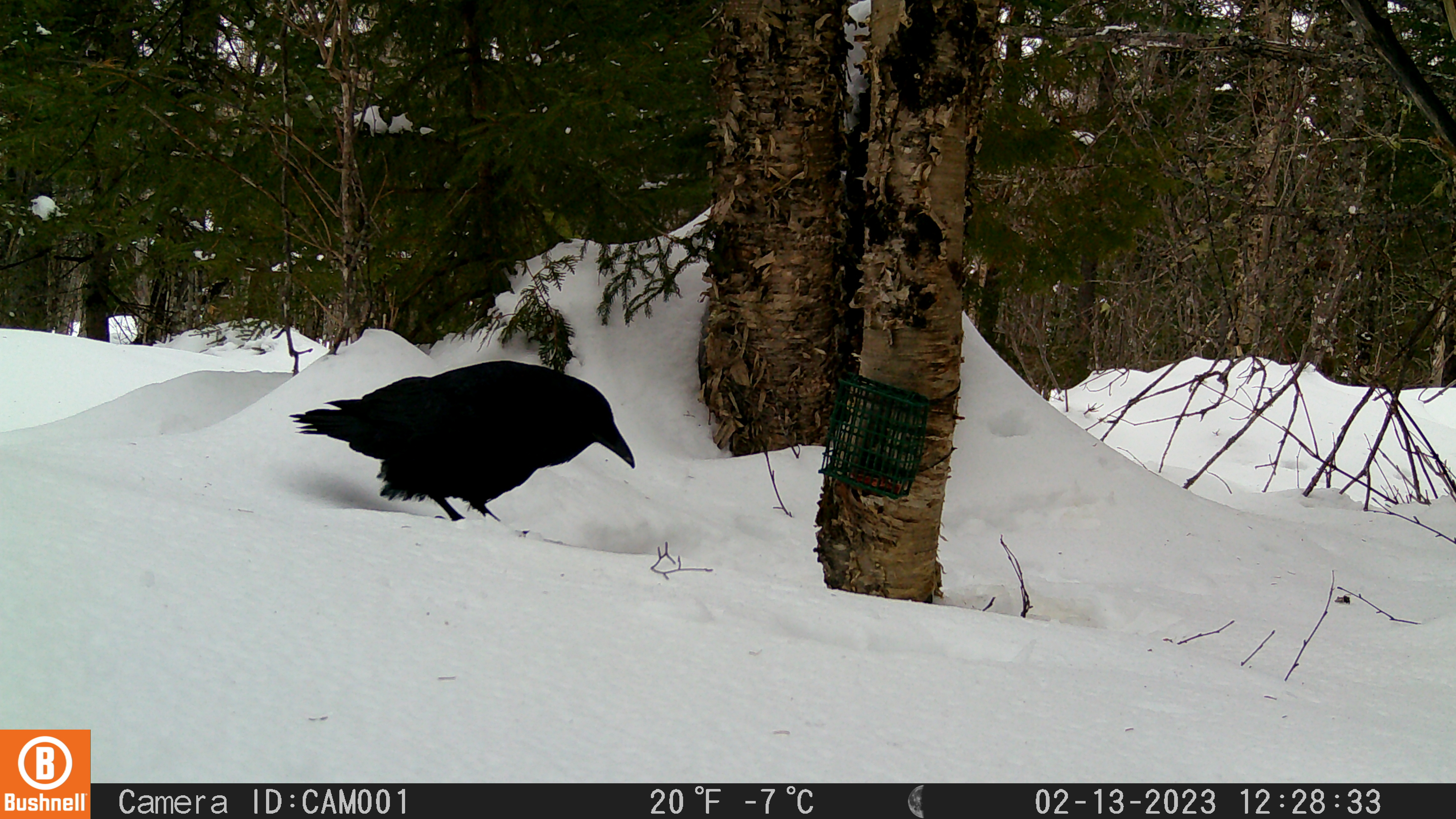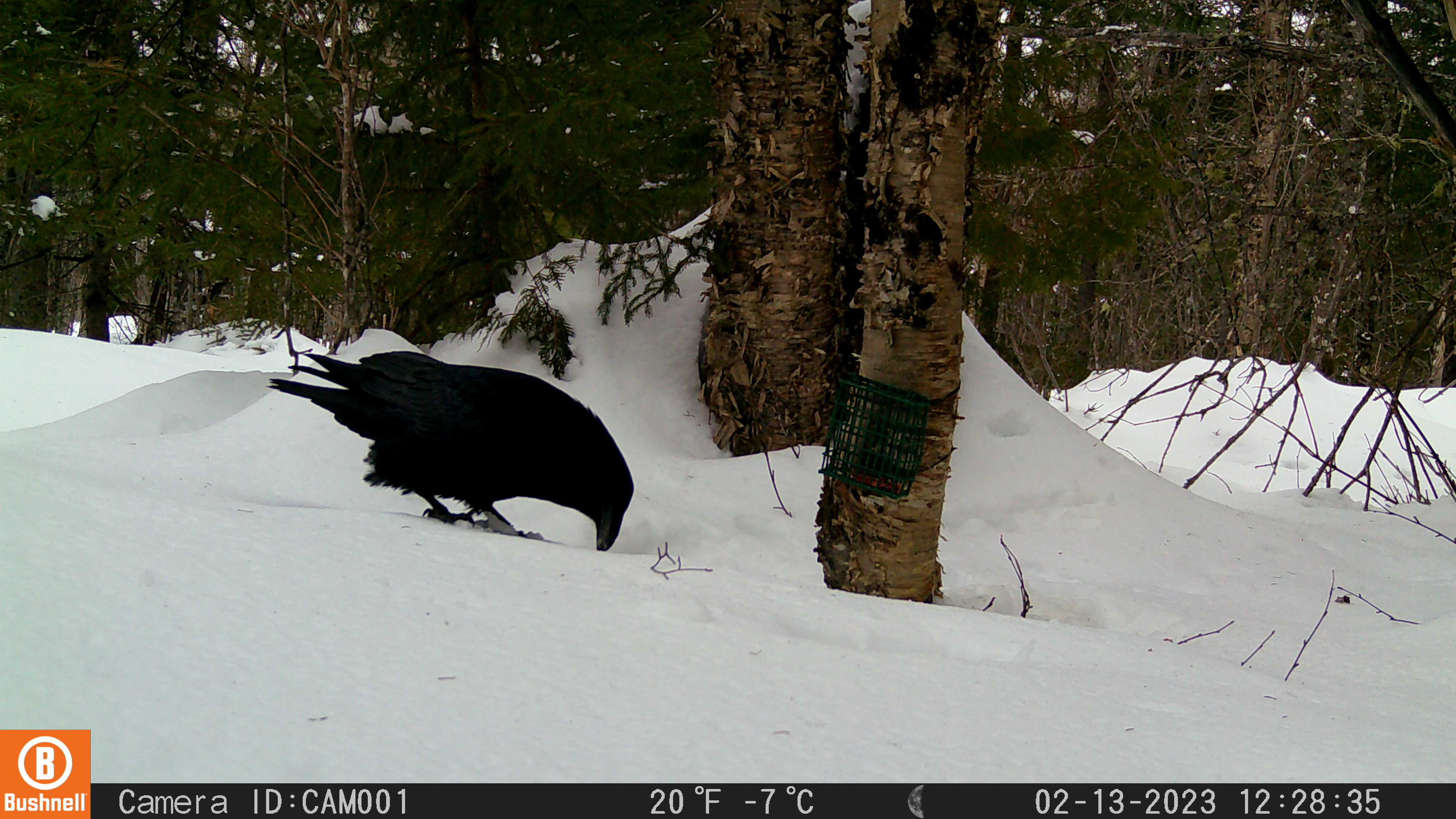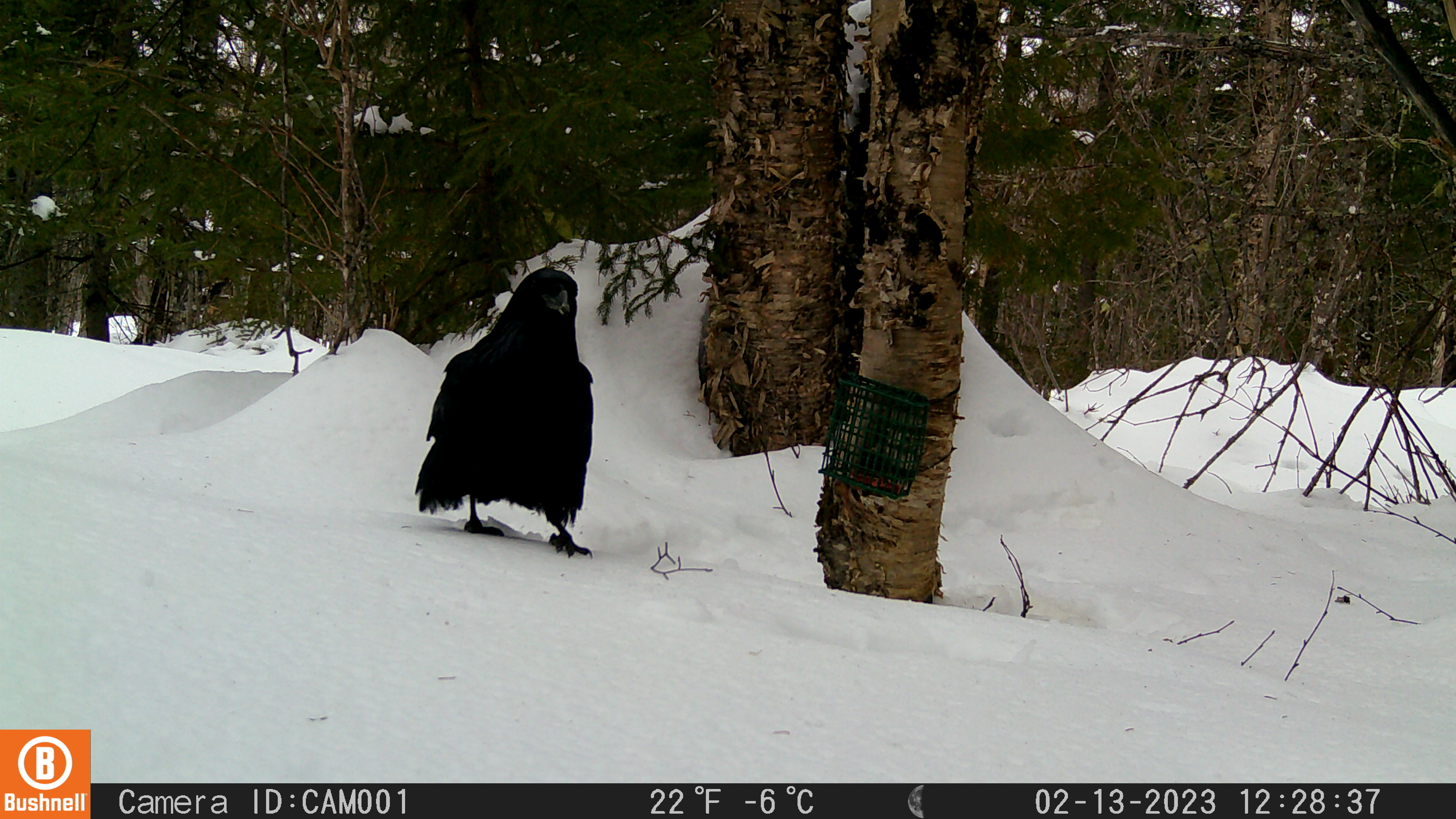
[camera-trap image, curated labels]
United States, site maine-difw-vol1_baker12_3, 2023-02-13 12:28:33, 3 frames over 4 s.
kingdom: Animalia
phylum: Chordata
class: Aves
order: Passeriformes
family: Corvidae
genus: Corvus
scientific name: Corvus corax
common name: common raven